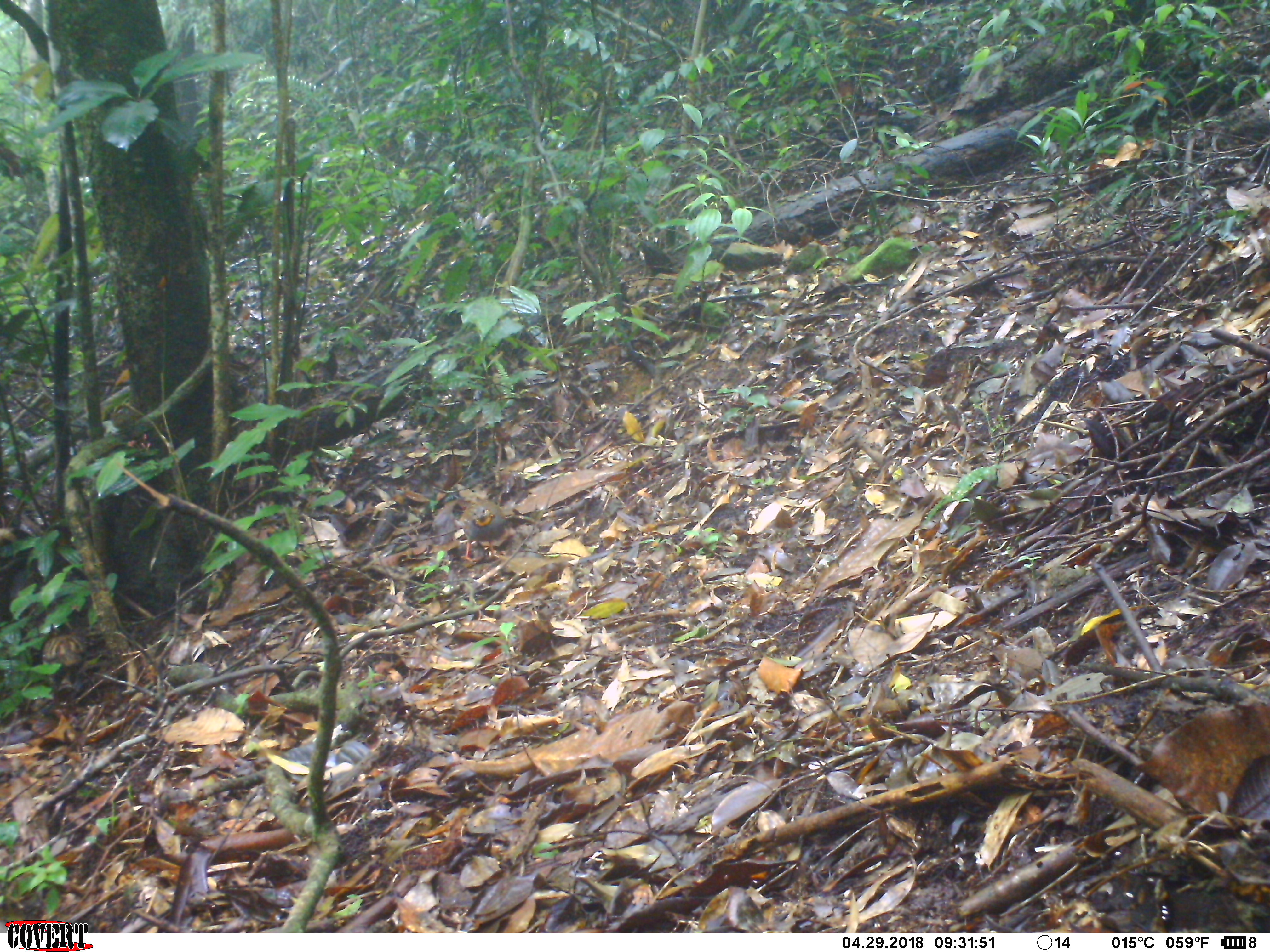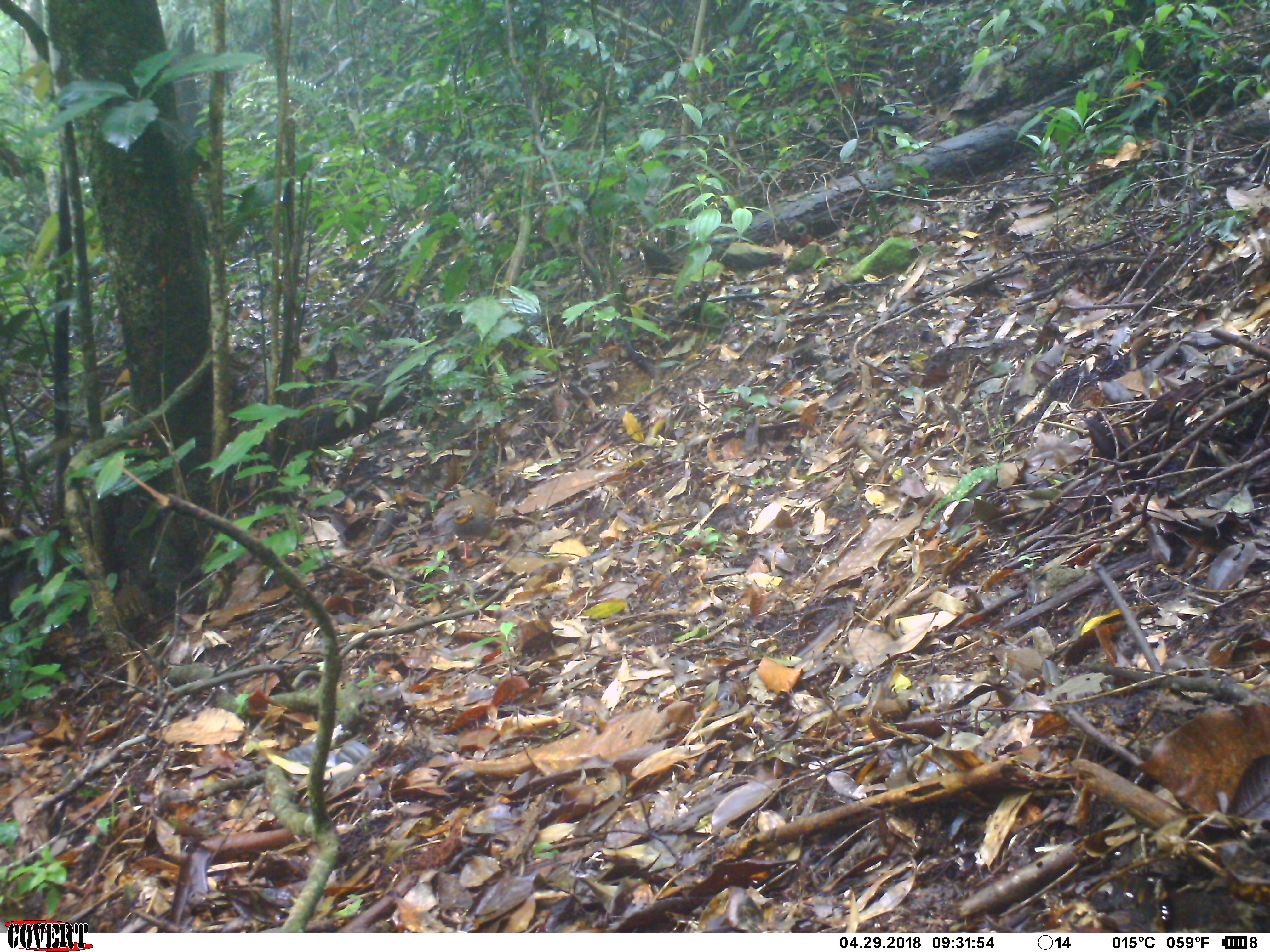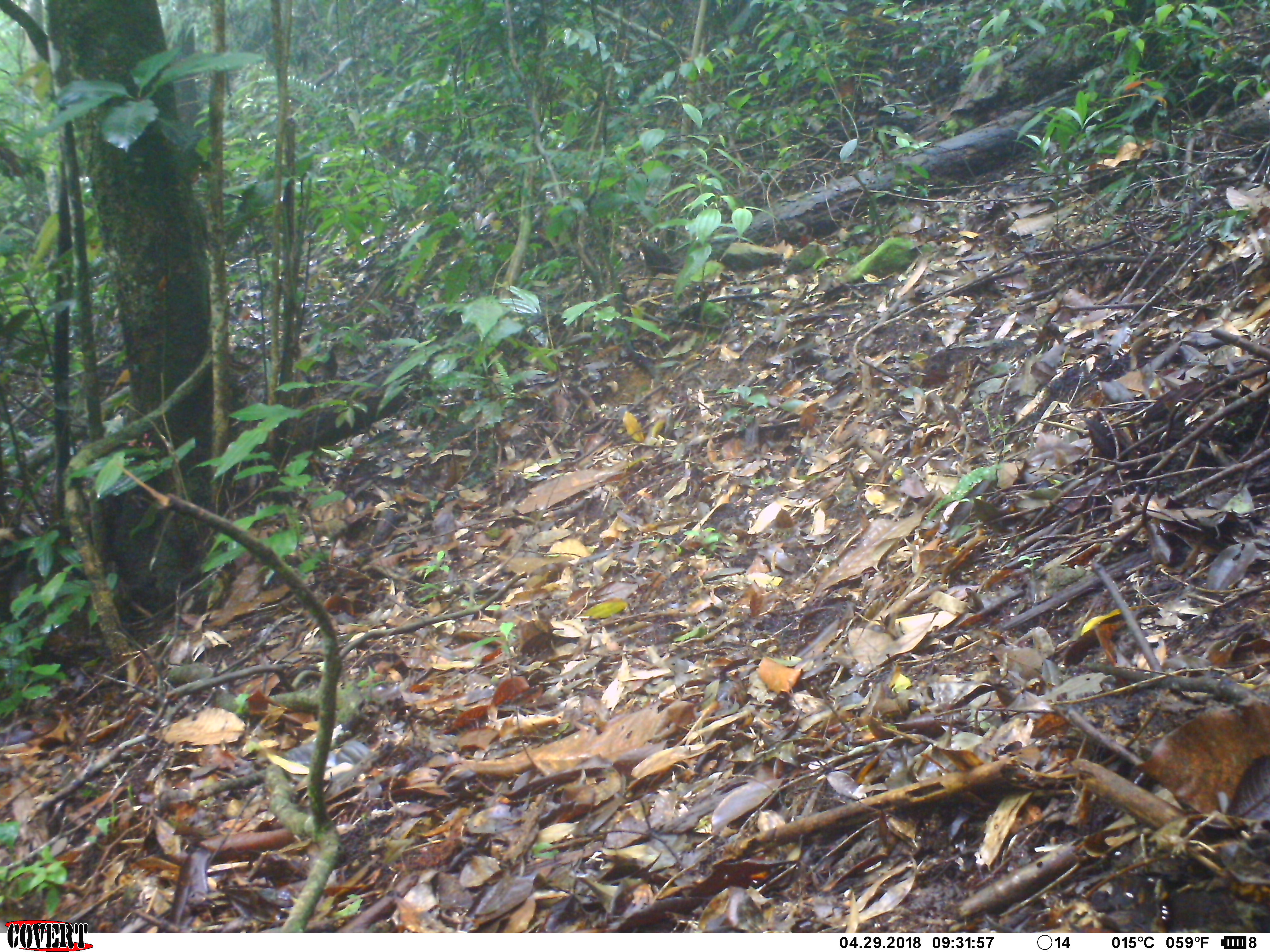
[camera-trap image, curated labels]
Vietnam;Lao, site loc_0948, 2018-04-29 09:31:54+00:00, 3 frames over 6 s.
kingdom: Animalia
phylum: Chordata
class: Aves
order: Galliformes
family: Phasianidae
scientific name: Phasianidae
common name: partridge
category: unidentified partridge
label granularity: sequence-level